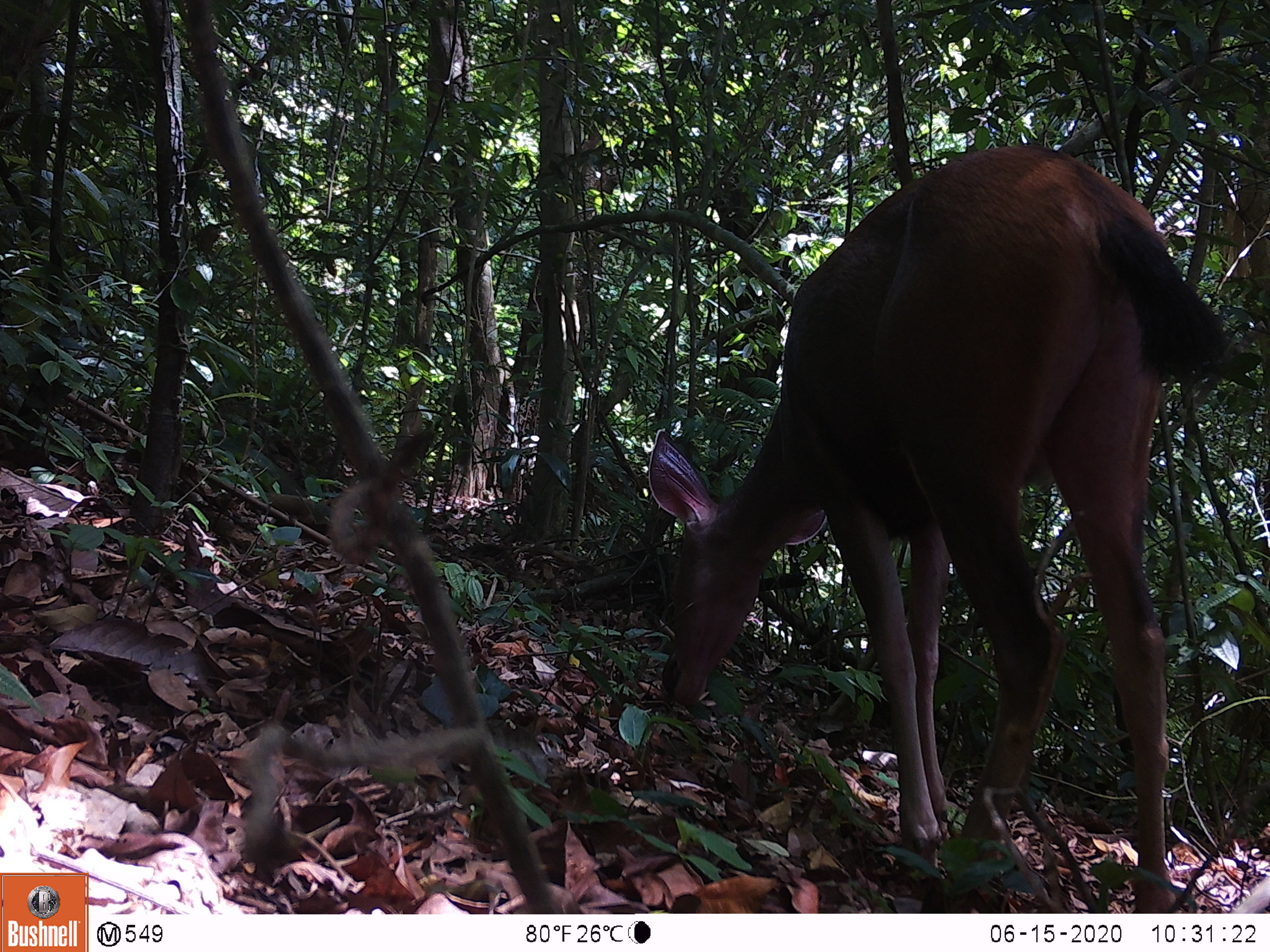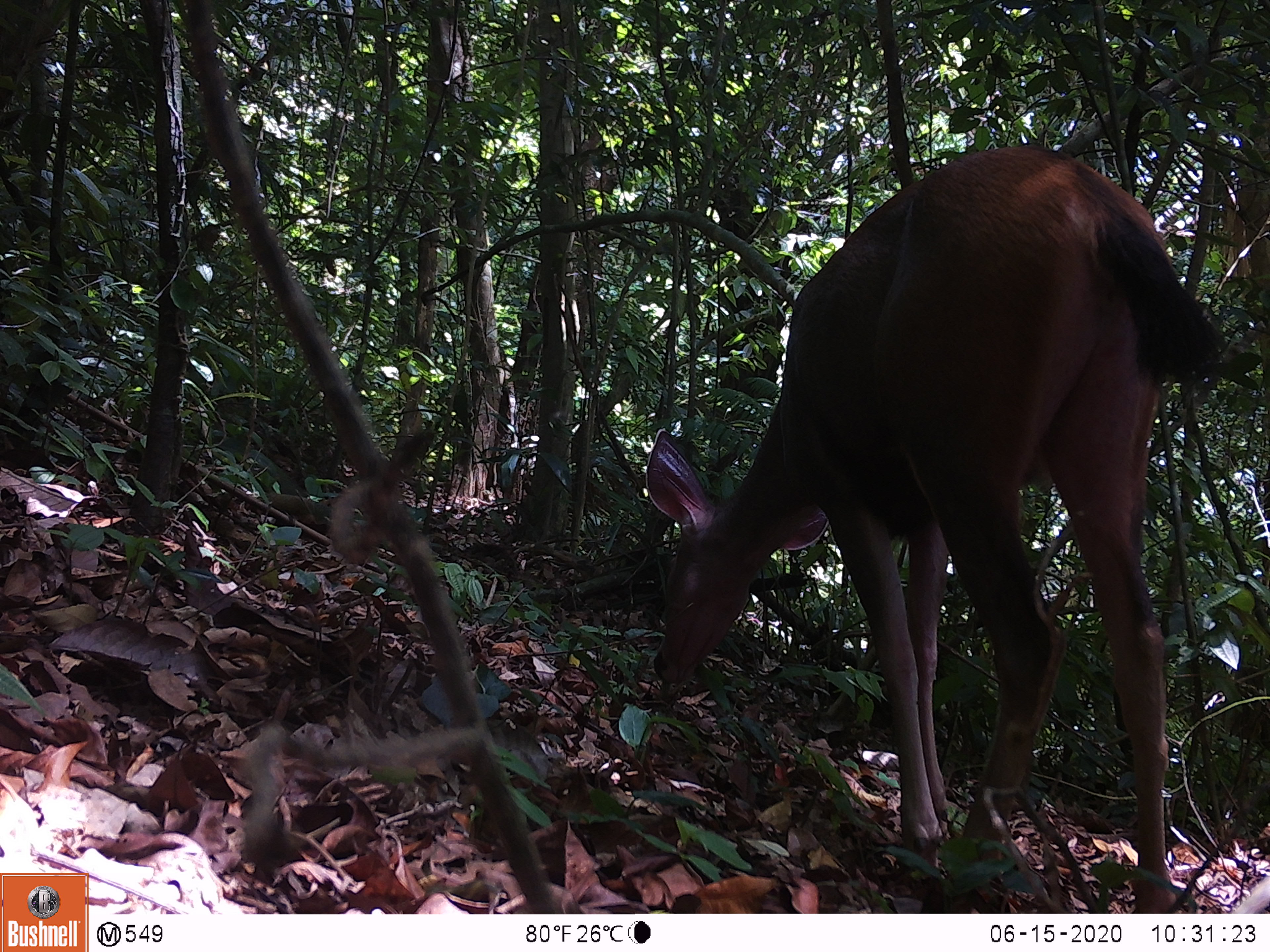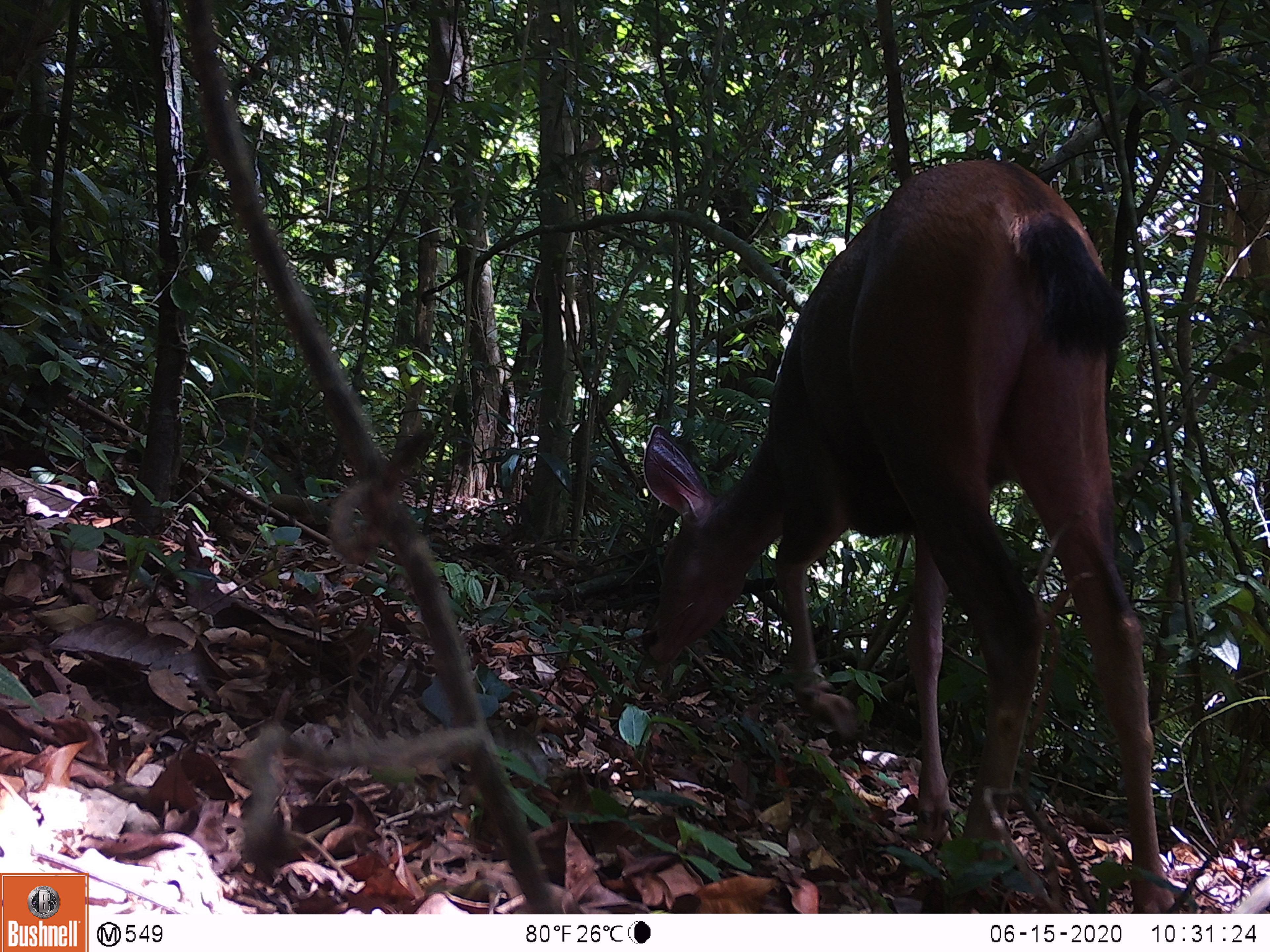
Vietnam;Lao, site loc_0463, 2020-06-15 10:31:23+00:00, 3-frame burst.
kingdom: Animalia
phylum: Chordata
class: Mammalia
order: Artiodactyla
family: Cervidae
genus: Rusa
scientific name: Rusa unicolor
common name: sambar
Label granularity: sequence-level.